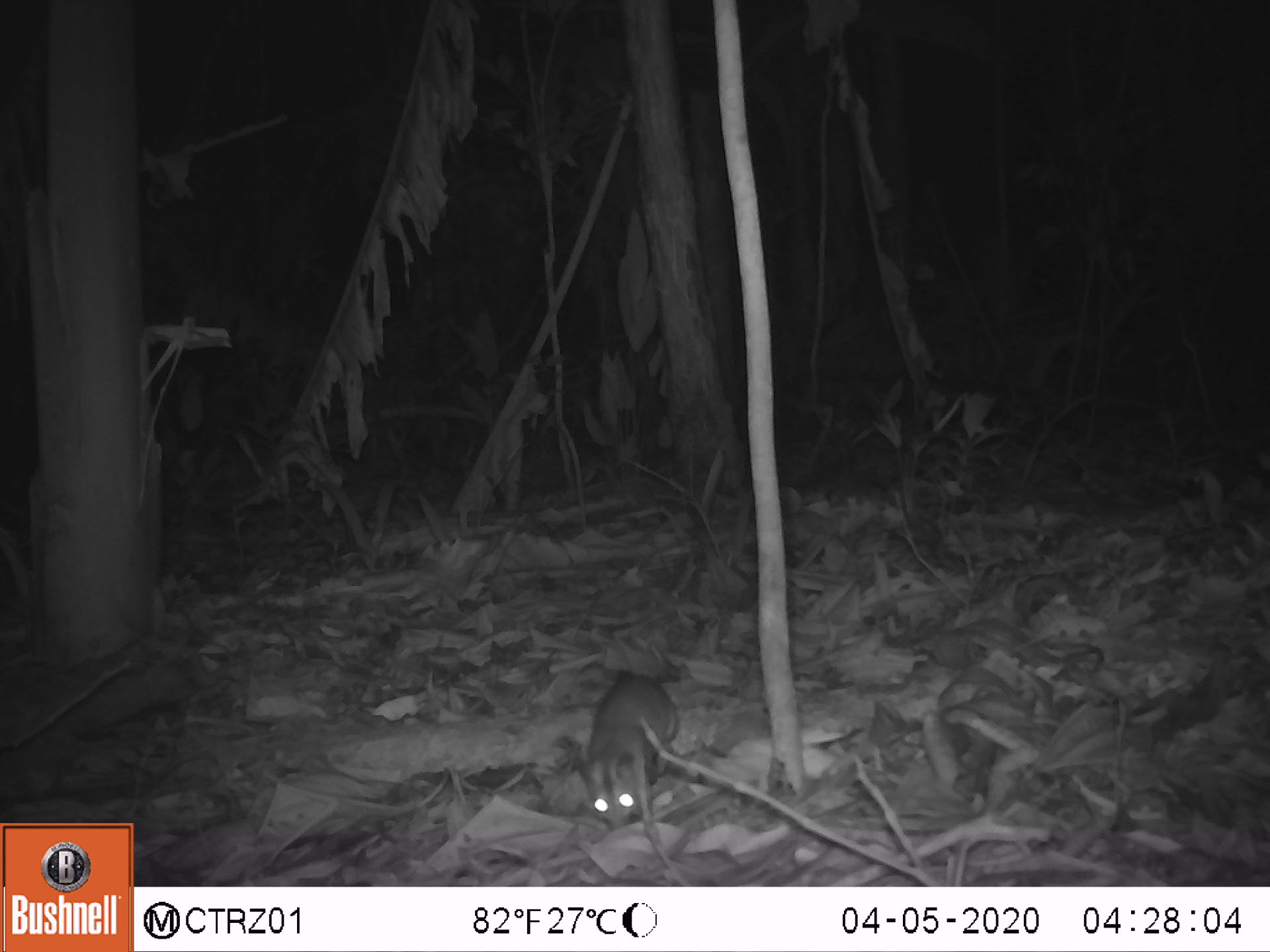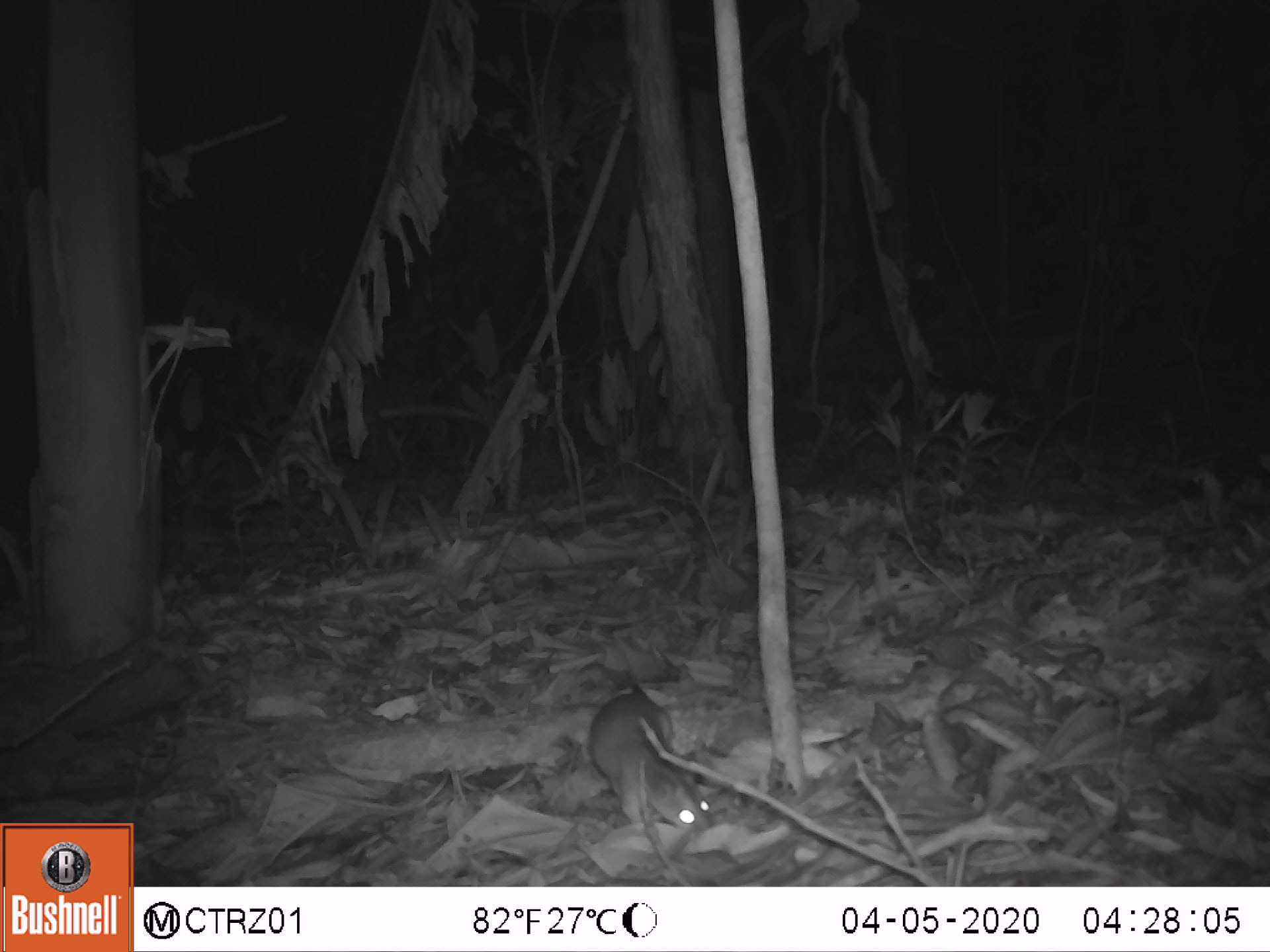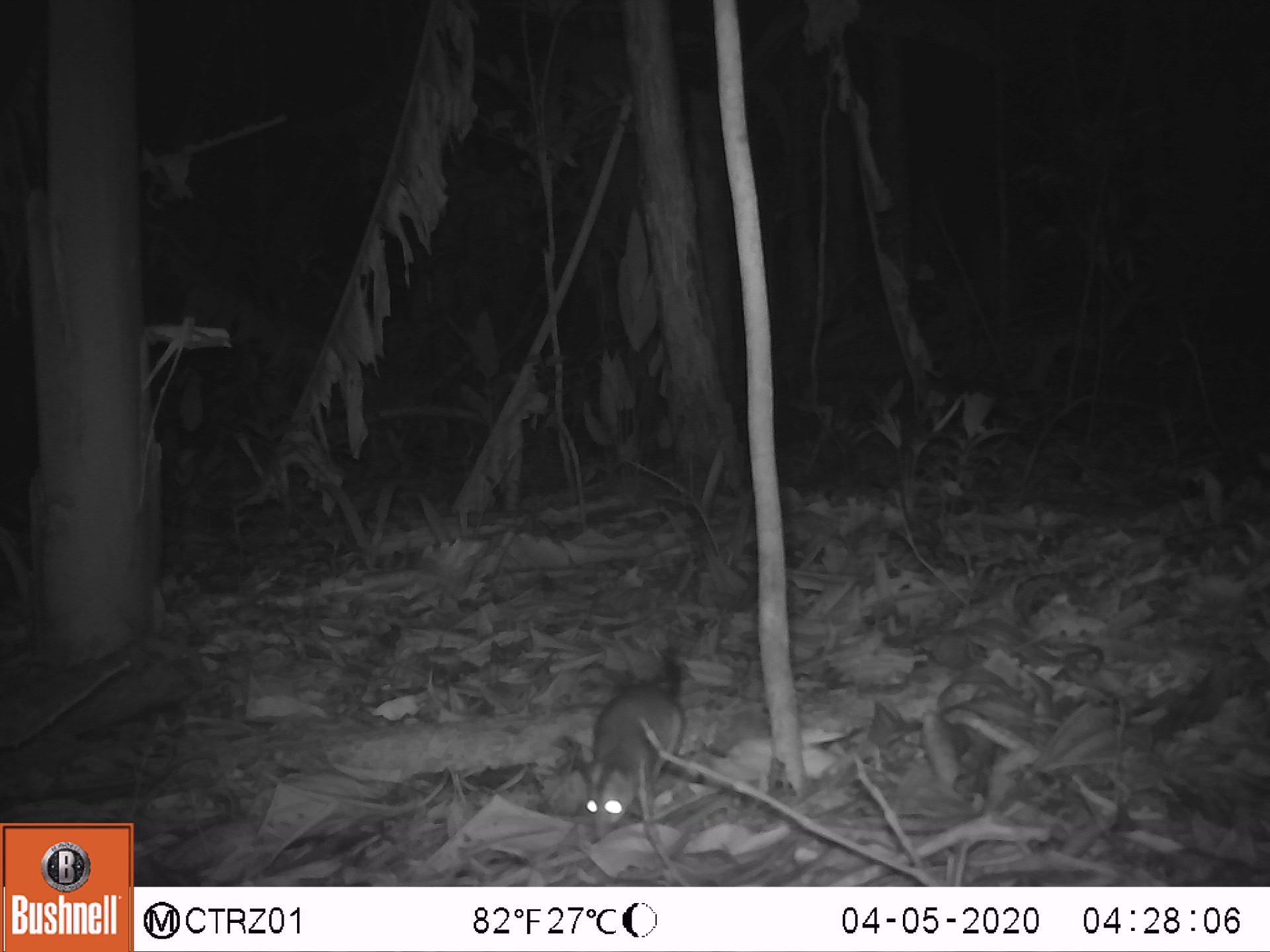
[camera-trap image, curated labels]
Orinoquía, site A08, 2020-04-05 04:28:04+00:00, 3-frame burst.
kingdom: Animalia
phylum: Chordata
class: Mammalia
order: Rodentia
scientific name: Rodentia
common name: rodent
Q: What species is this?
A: Rodent (Rodentia).